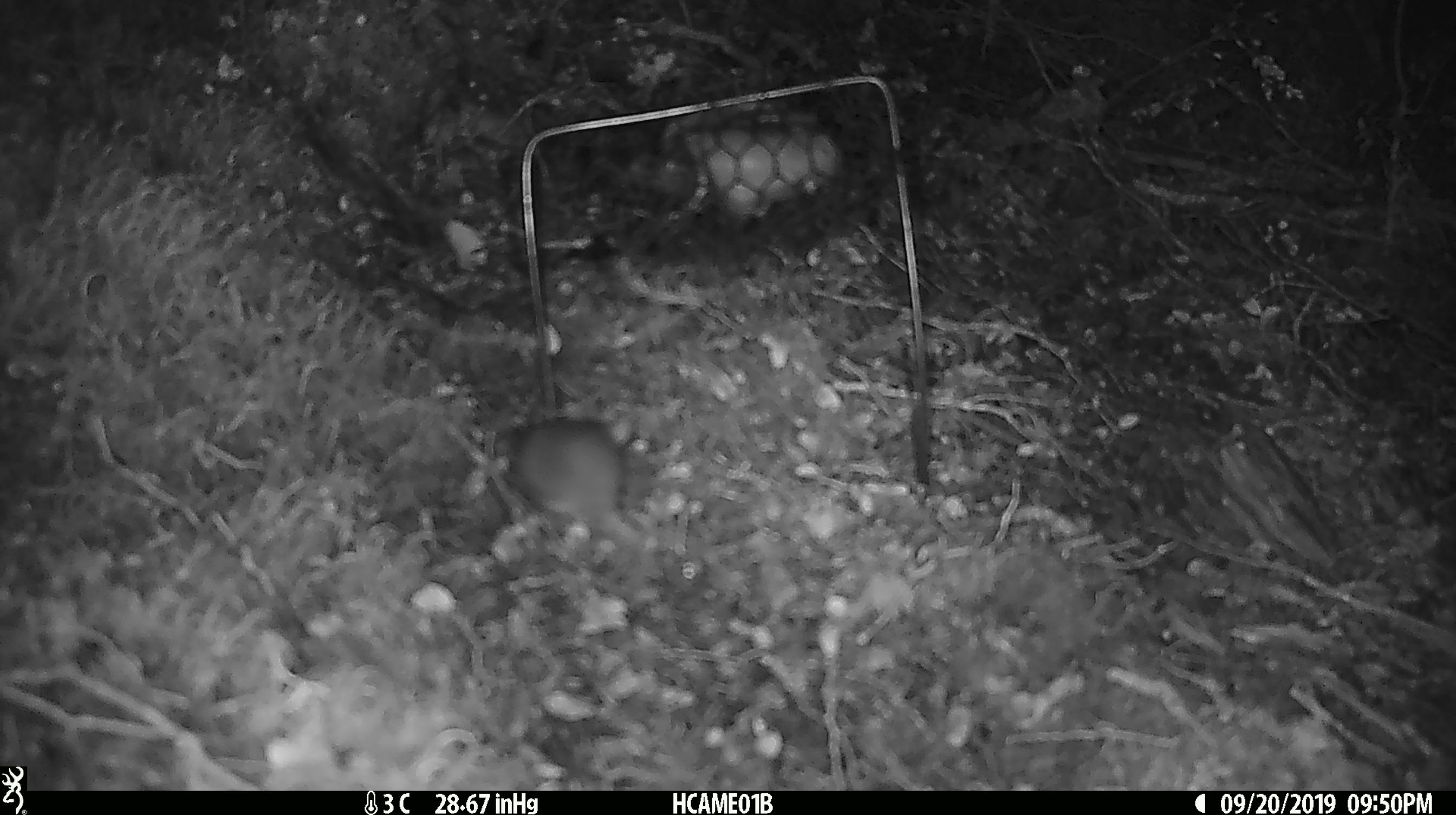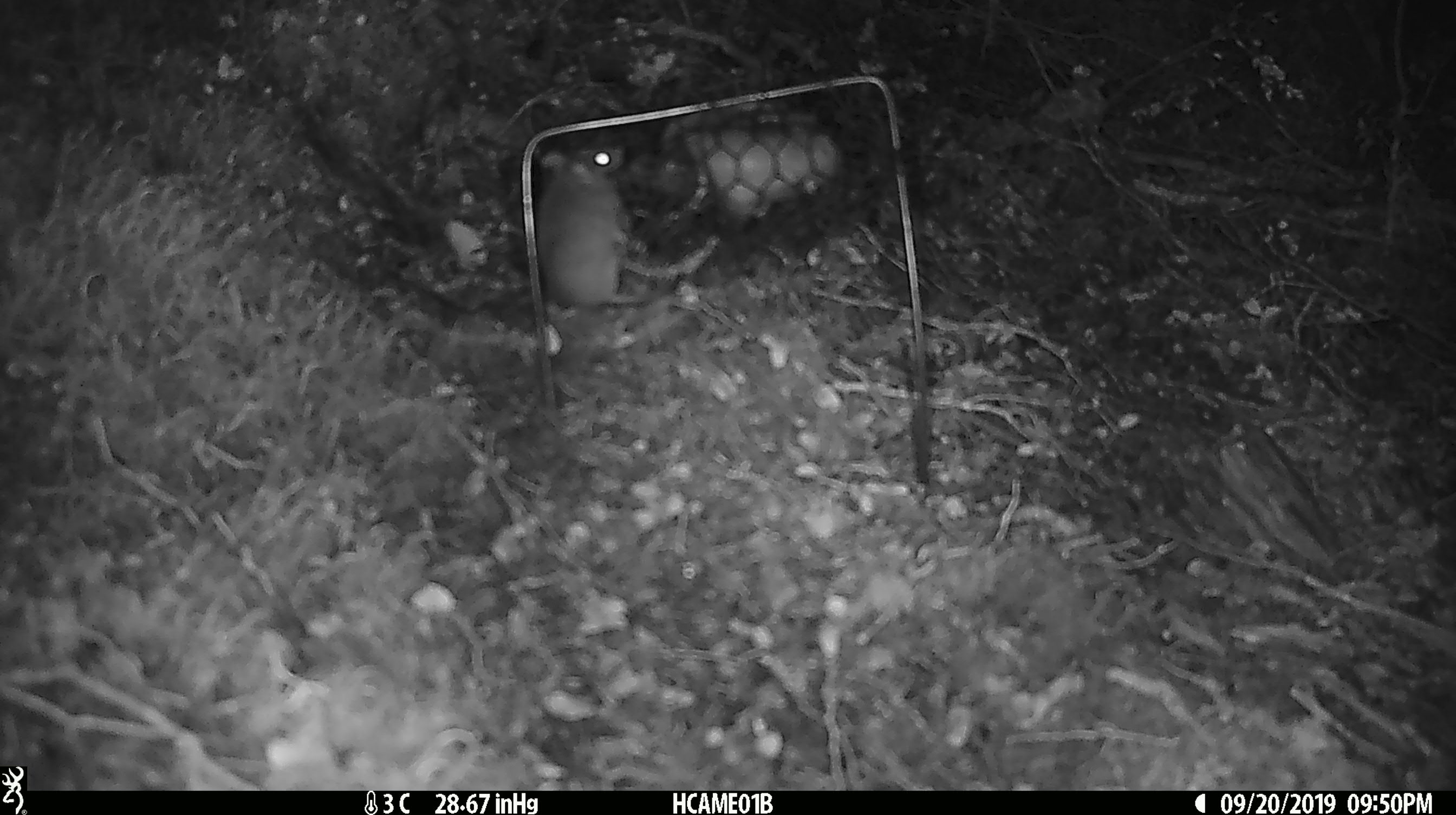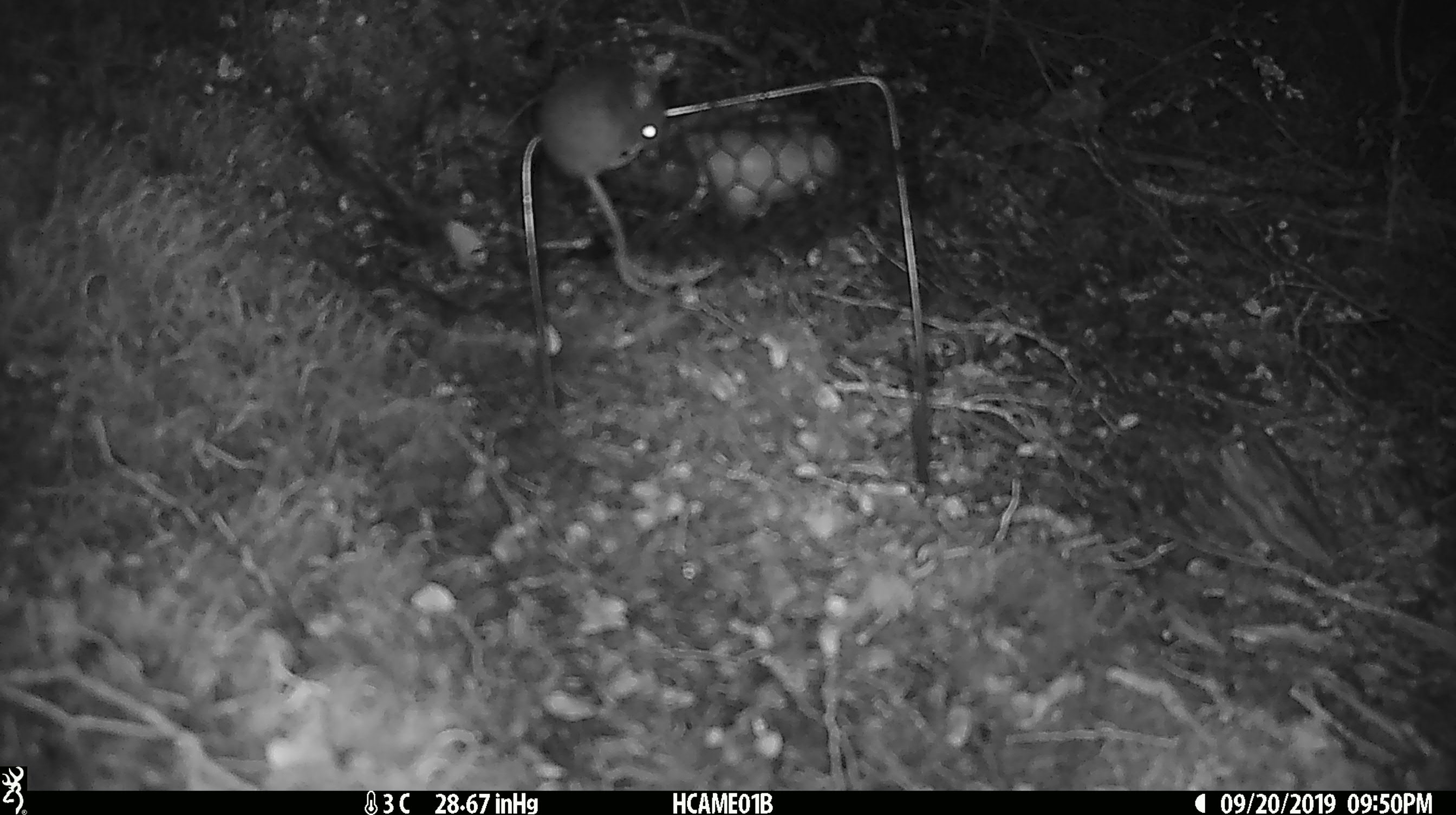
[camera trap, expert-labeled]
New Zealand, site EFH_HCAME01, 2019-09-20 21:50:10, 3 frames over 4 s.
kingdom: Animalia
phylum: Chordata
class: Mammalia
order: Rodentia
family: Muridae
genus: Mus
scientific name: Mus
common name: mouse